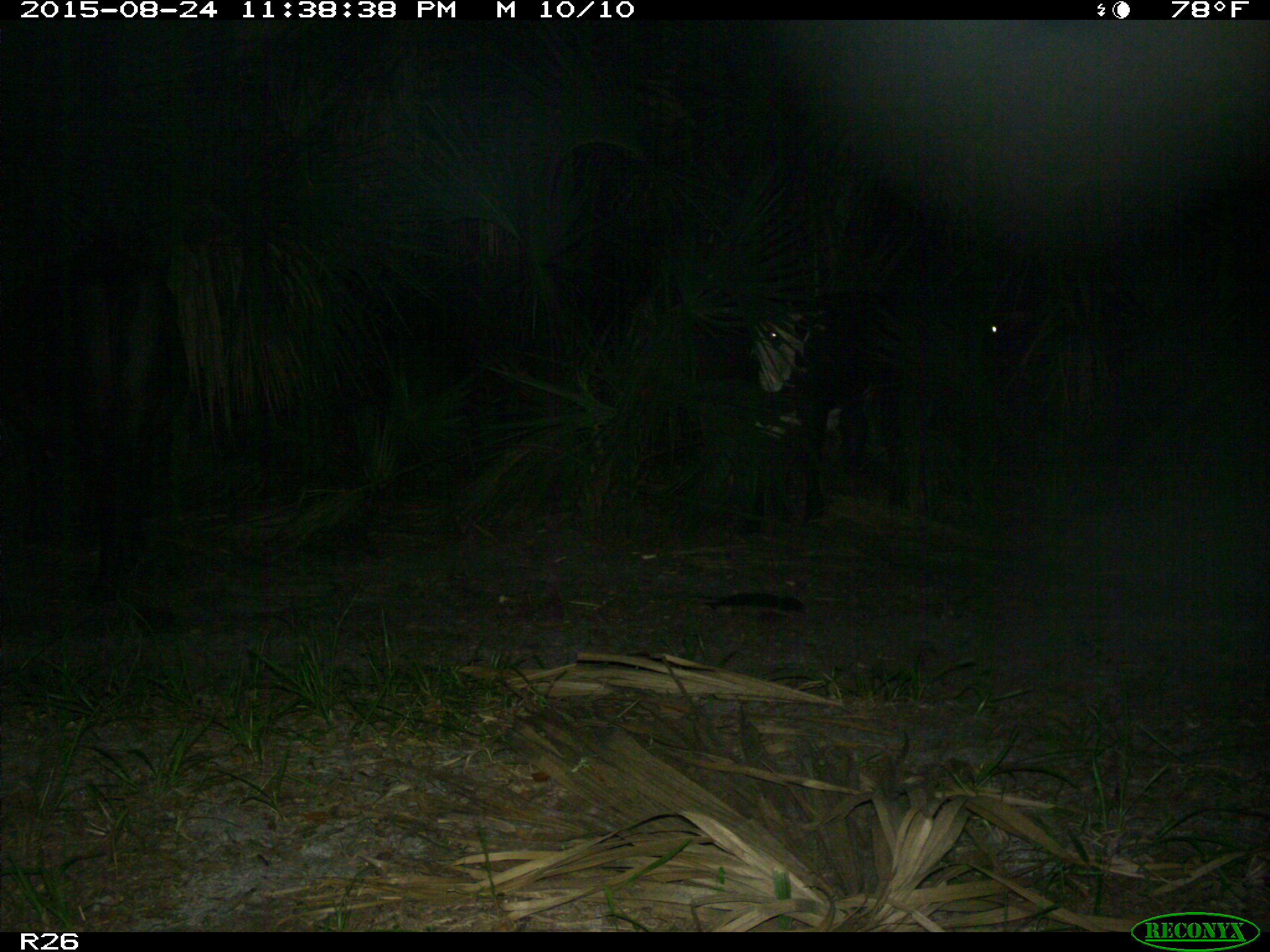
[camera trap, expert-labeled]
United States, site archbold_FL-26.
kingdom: Animalia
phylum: Chordata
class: Mammalia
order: Artiodactyla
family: Bovidae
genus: Bos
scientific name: Bos taurus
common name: domestic cow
Bos taurus (domestic cow).